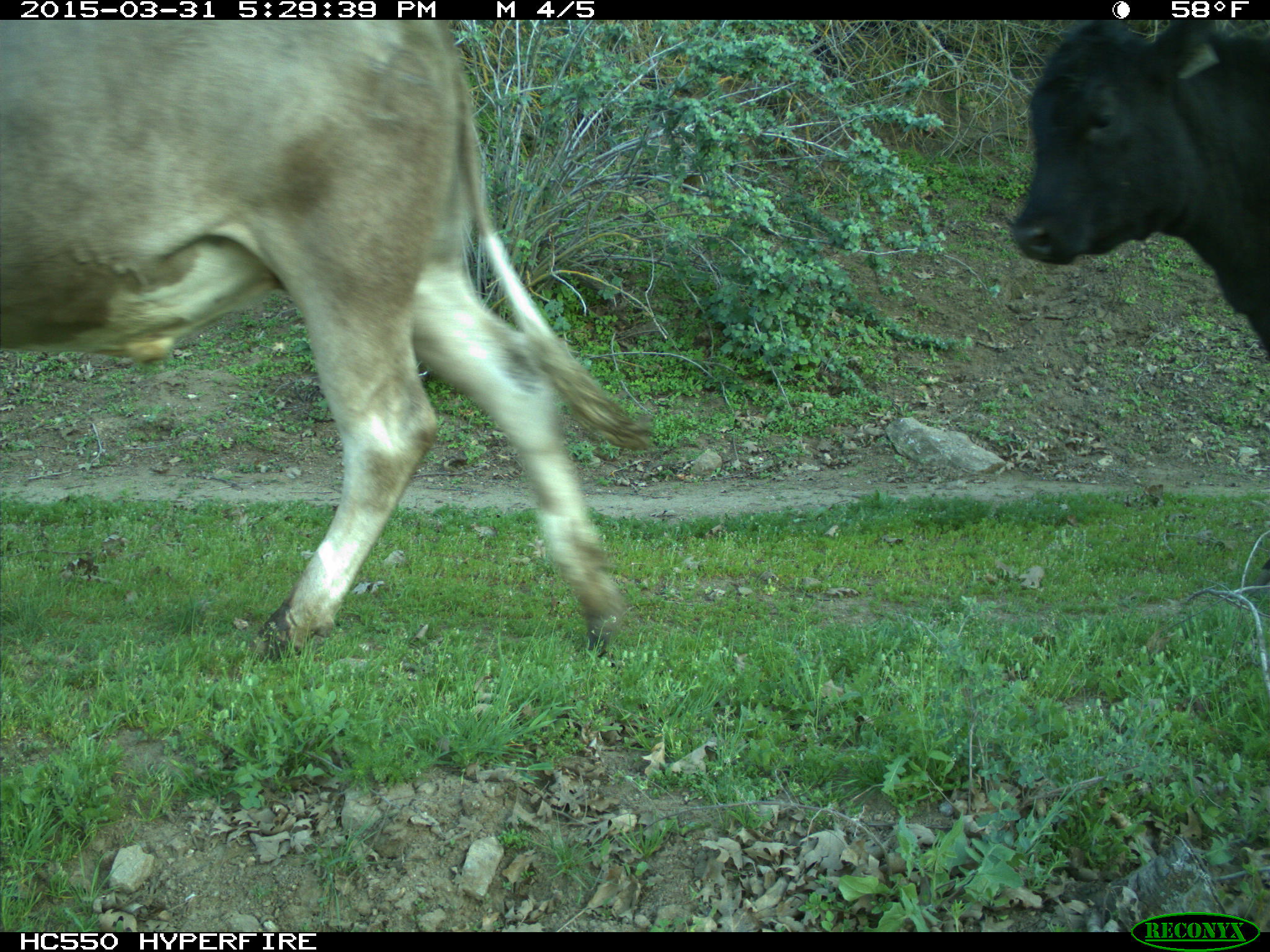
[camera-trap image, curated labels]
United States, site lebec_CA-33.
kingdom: Animalia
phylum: Chordata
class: Mammalia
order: Artiodactyla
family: Bovidae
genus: Bos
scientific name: Bos taurus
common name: domestic cow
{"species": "Bos taurus (domestic cow)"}